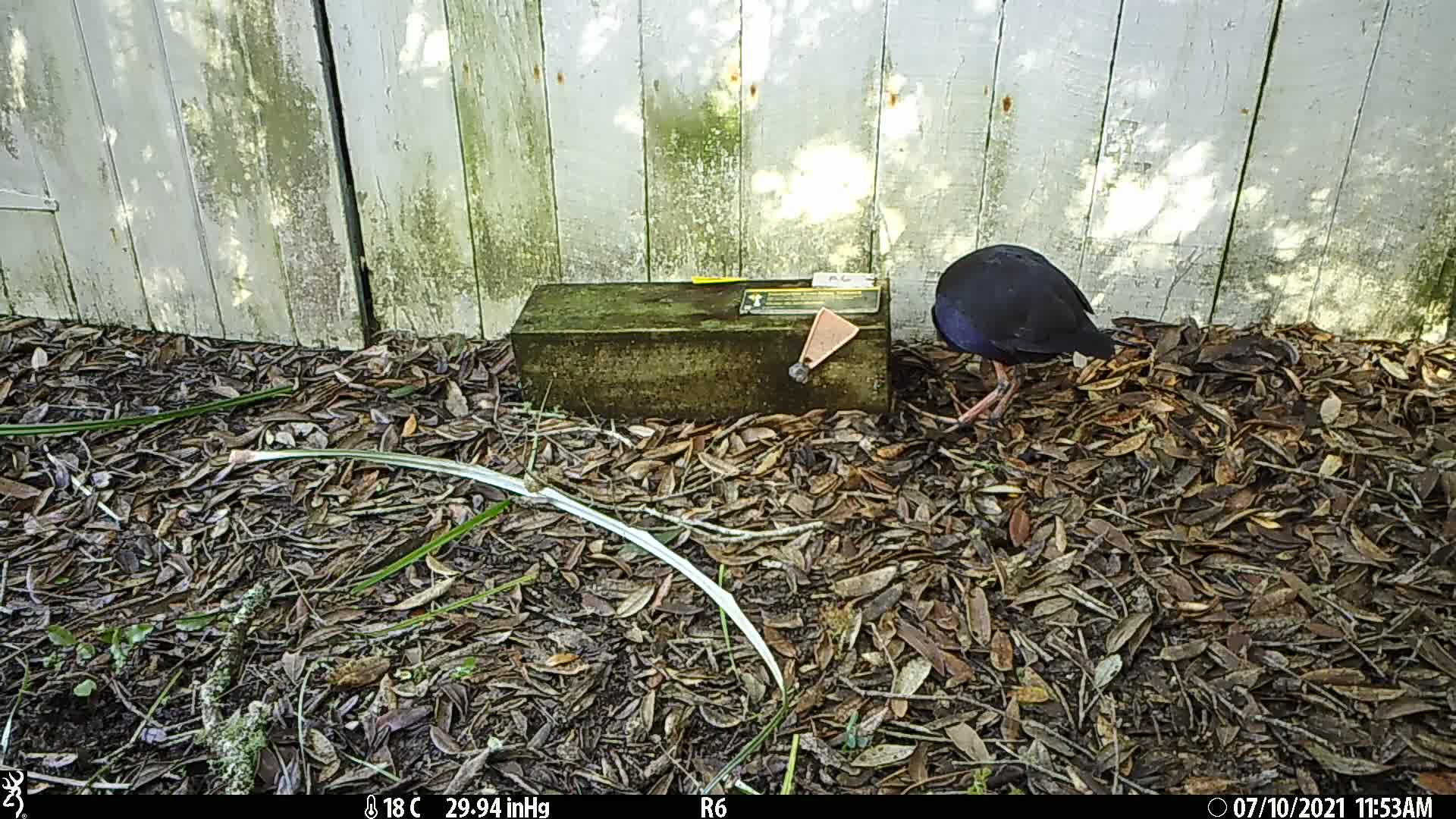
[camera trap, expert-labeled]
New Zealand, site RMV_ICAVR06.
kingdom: Animalia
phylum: Chordata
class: Aves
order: Gruiformes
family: Rallidae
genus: Porphyrio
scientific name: Porphyrio melanotus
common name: australasian swamphen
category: pukeko